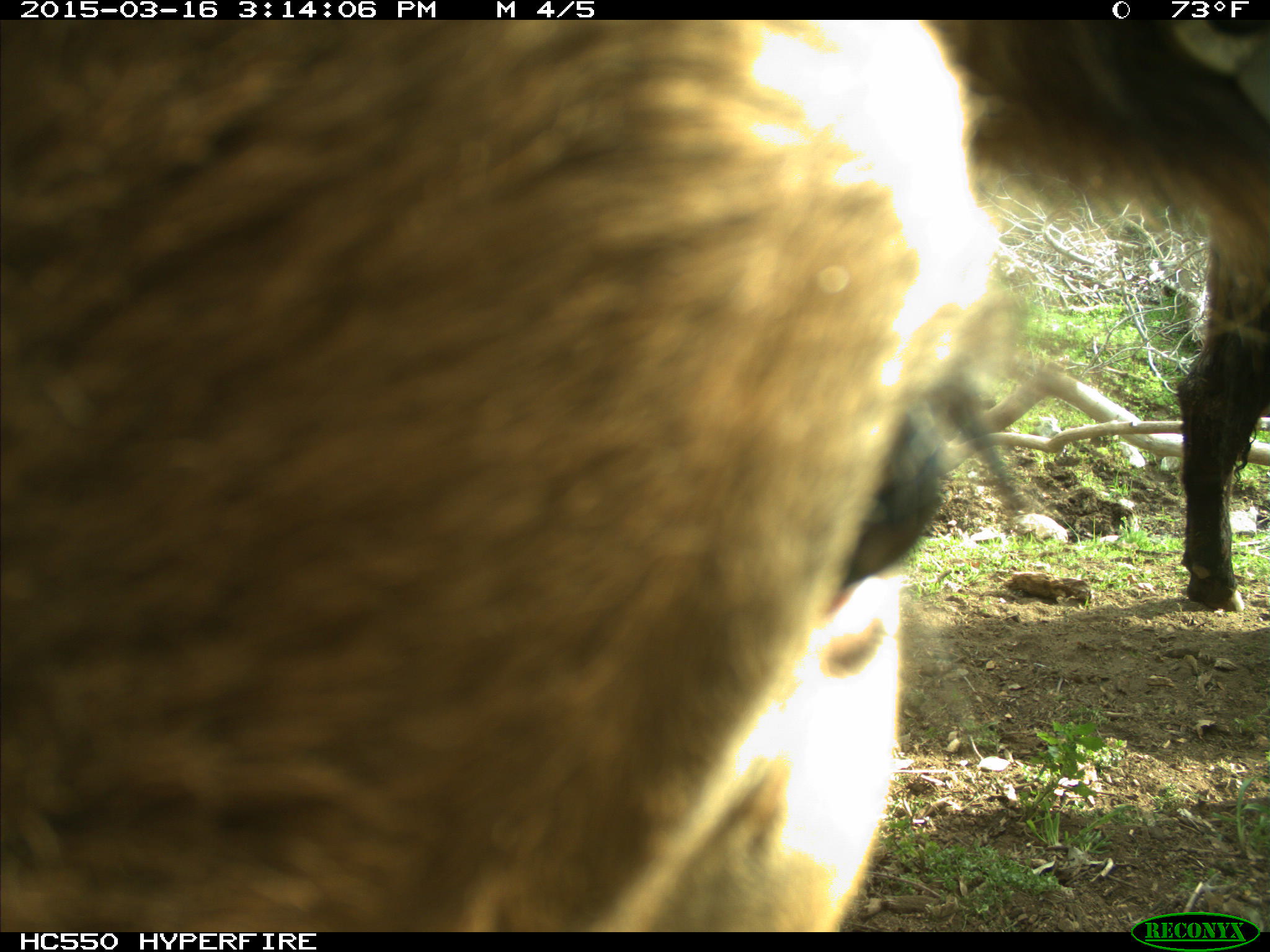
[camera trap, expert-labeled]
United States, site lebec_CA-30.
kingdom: Animalia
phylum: Chordata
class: Mammalia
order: Artiodactyla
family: Bovidae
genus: Bos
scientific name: Bos taurus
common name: domestic cow